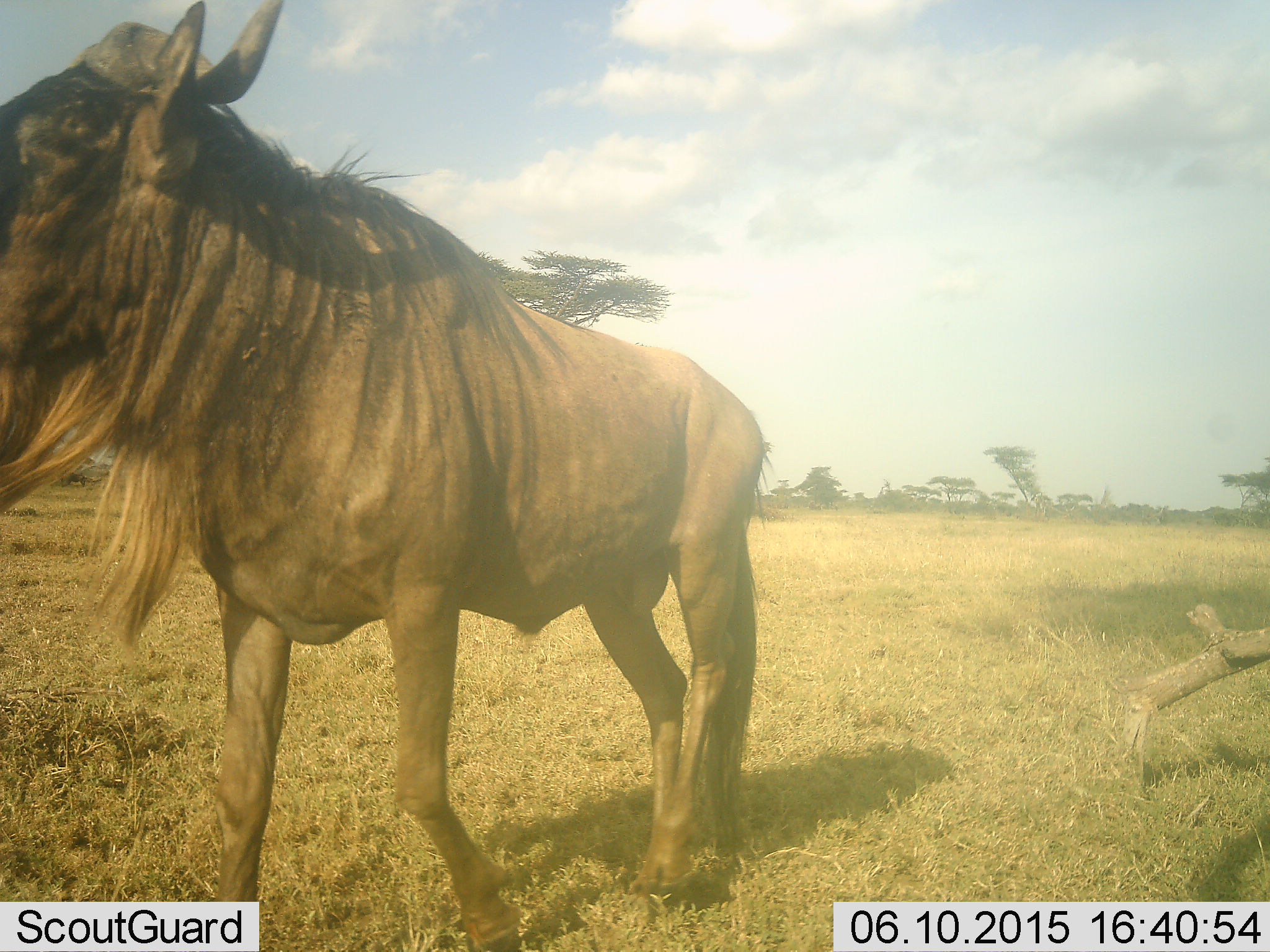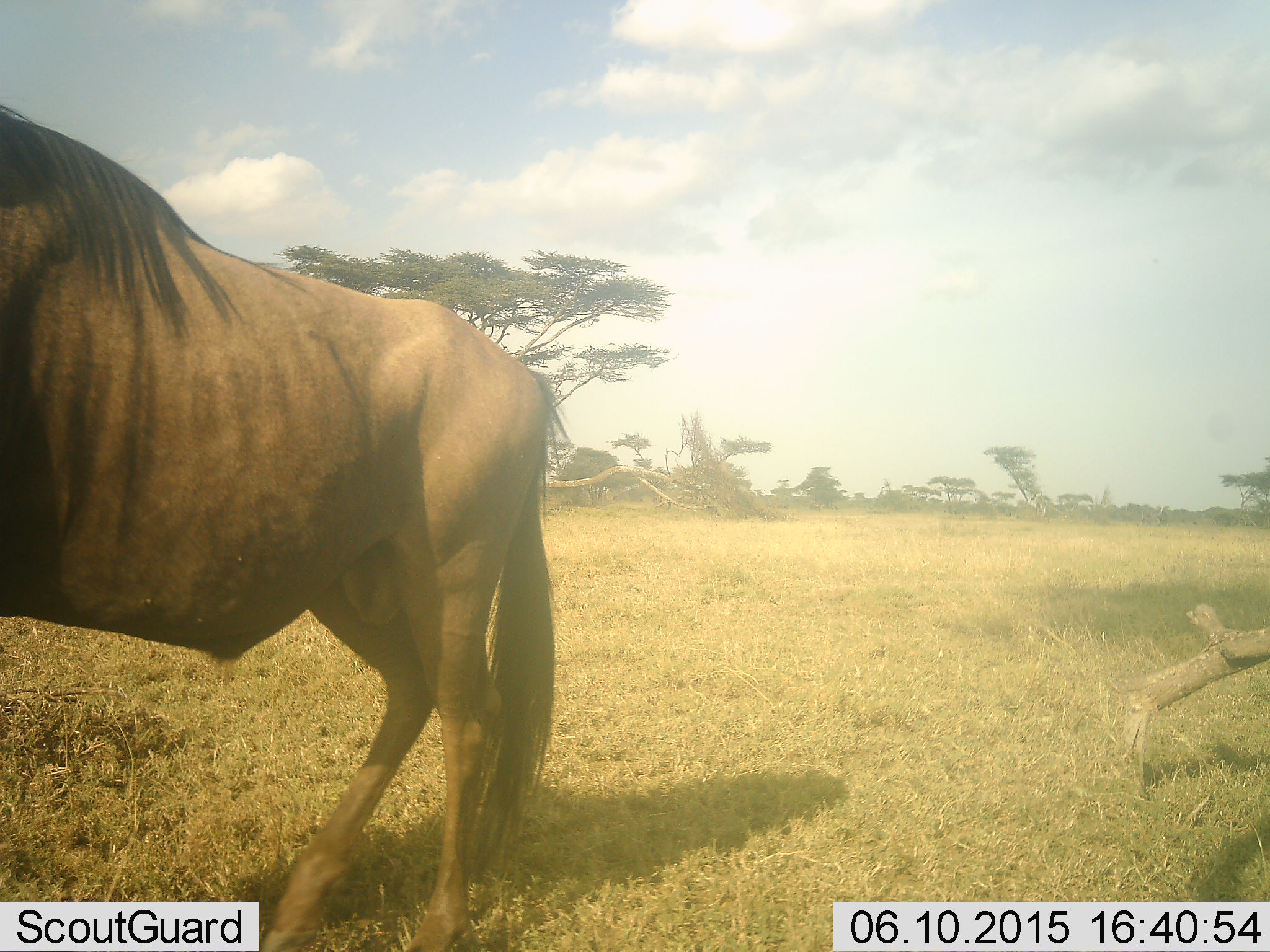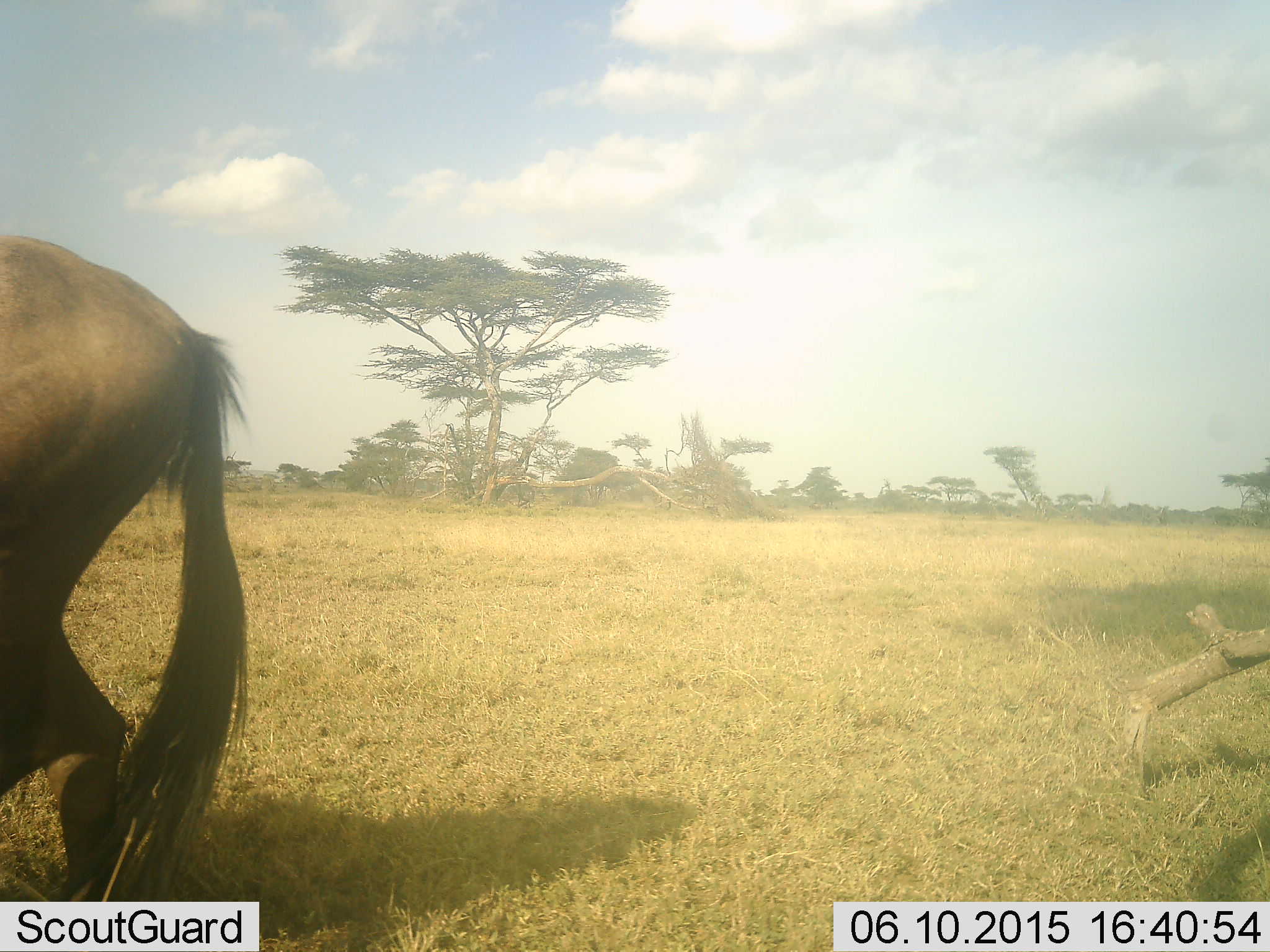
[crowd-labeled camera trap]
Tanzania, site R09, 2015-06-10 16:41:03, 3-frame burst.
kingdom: Animalia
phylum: Chordata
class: Mammalia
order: Artiodactyla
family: Bovidae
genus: Connochaetes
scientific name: Connochaetes taurinus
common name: blue wildebeest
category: wildebeest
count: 1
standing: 20%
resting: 0%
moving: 80%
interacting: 0%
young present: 0%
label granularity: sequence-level